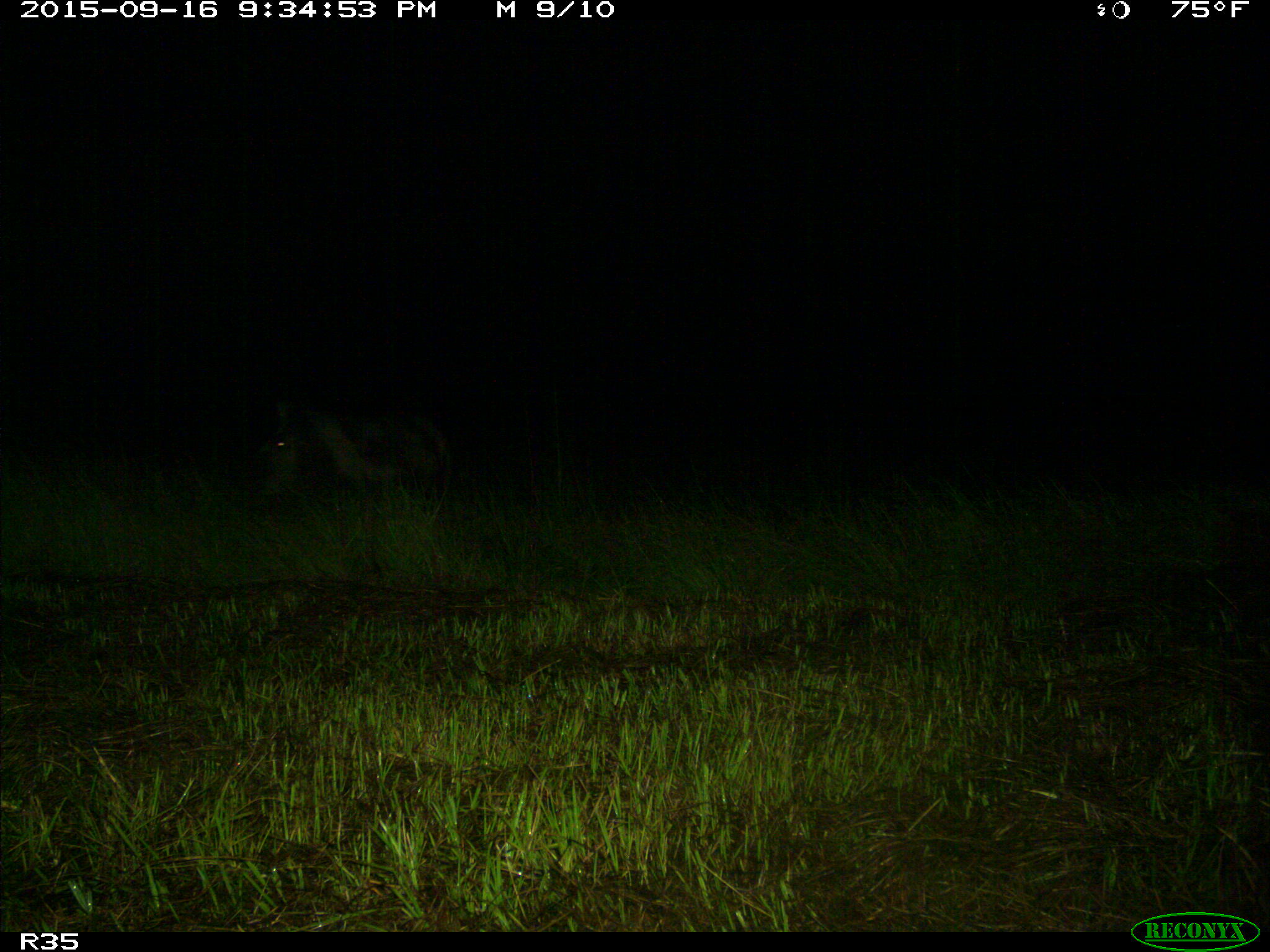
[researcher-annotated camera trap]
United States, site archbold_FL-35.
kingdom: Animalia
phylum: Chordata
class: Mammalia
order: Artiodactyla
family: Suidae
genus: Sus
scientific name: Sus scrofa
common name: wild boar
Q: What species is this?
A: Sus scrofa (wild boar).